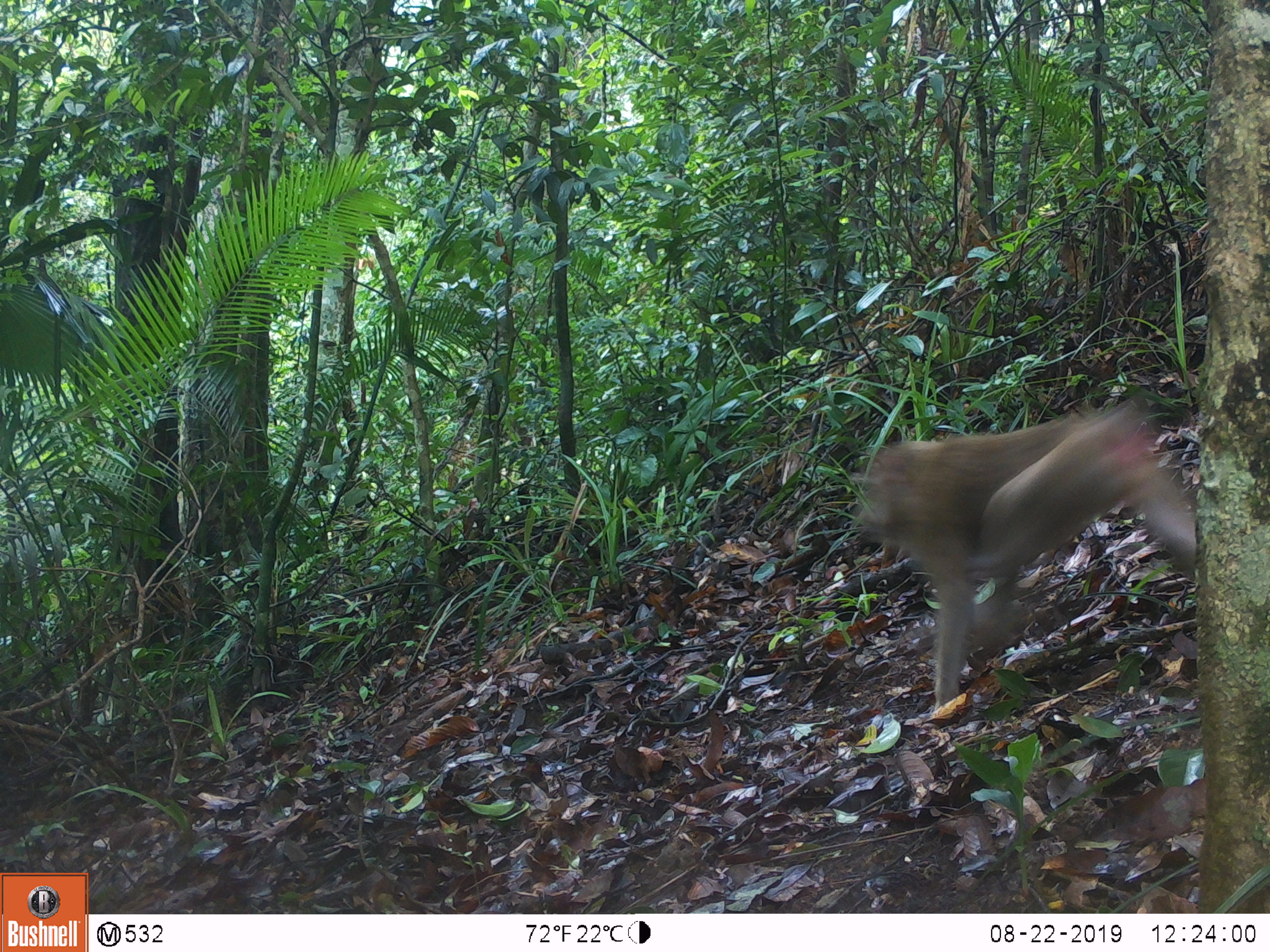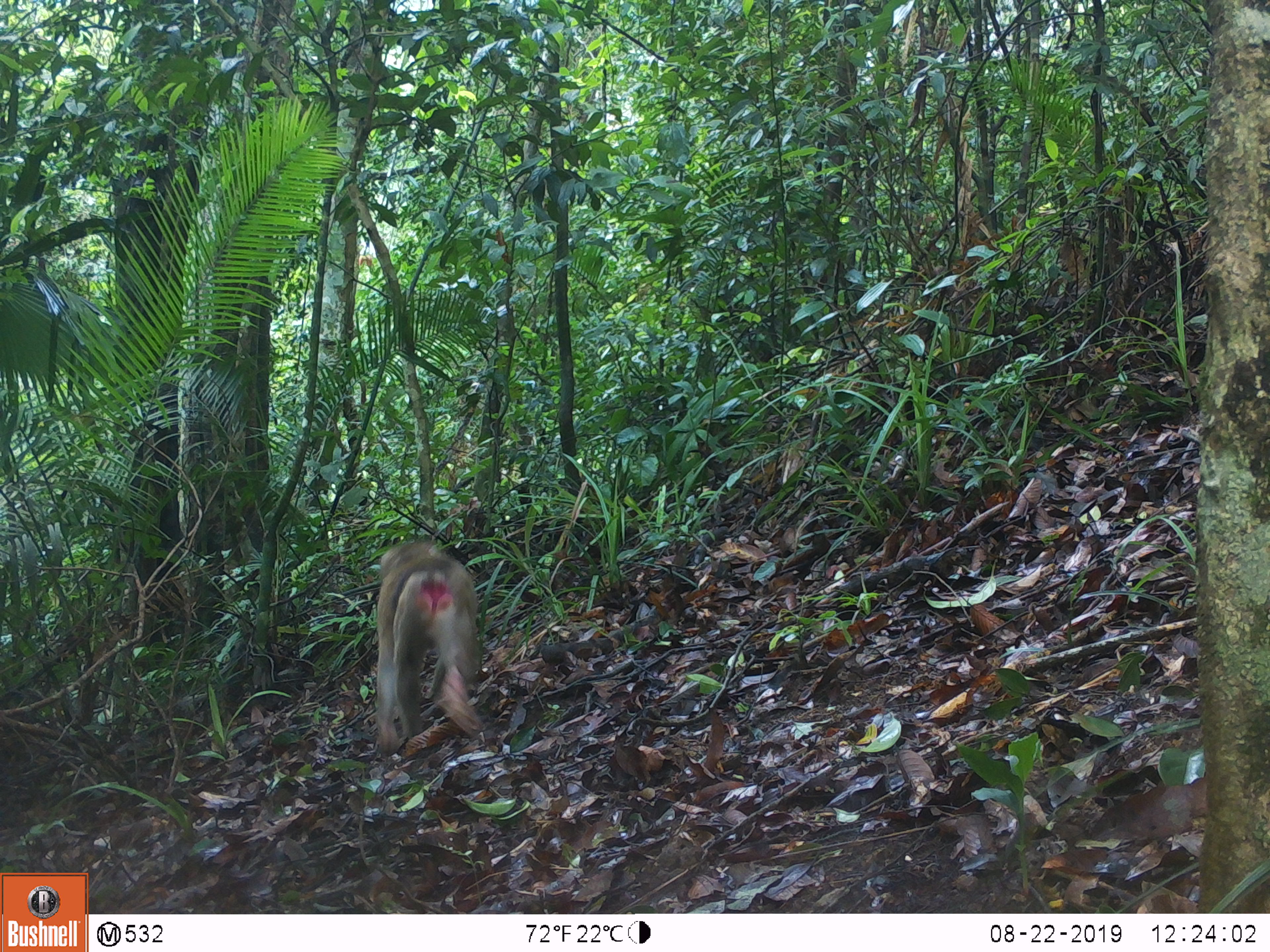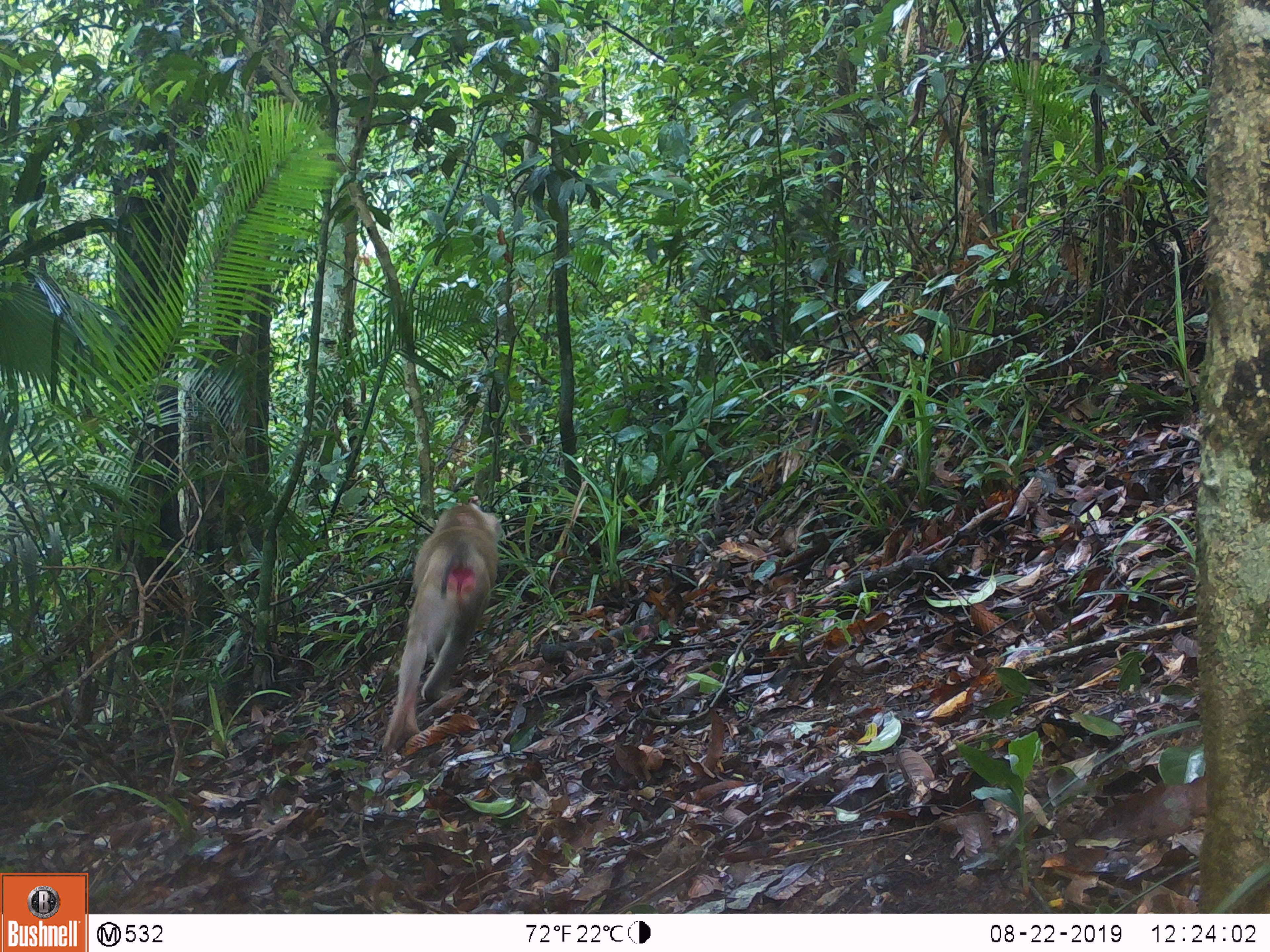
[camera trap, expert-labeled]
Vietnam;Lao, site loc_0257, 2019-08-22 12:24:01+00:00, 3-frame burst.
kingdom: Animalia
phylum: Chordata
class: Mammalia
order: Primates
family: Cercopithecidae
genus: Macaca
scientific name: Macaca nemestrina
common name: pig-tailed macaque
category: pig tailed macaque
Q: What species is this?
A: Pig tailed macaque (pig-tailed macaque) (Macaca nemestrina).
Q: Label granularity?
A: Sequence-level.